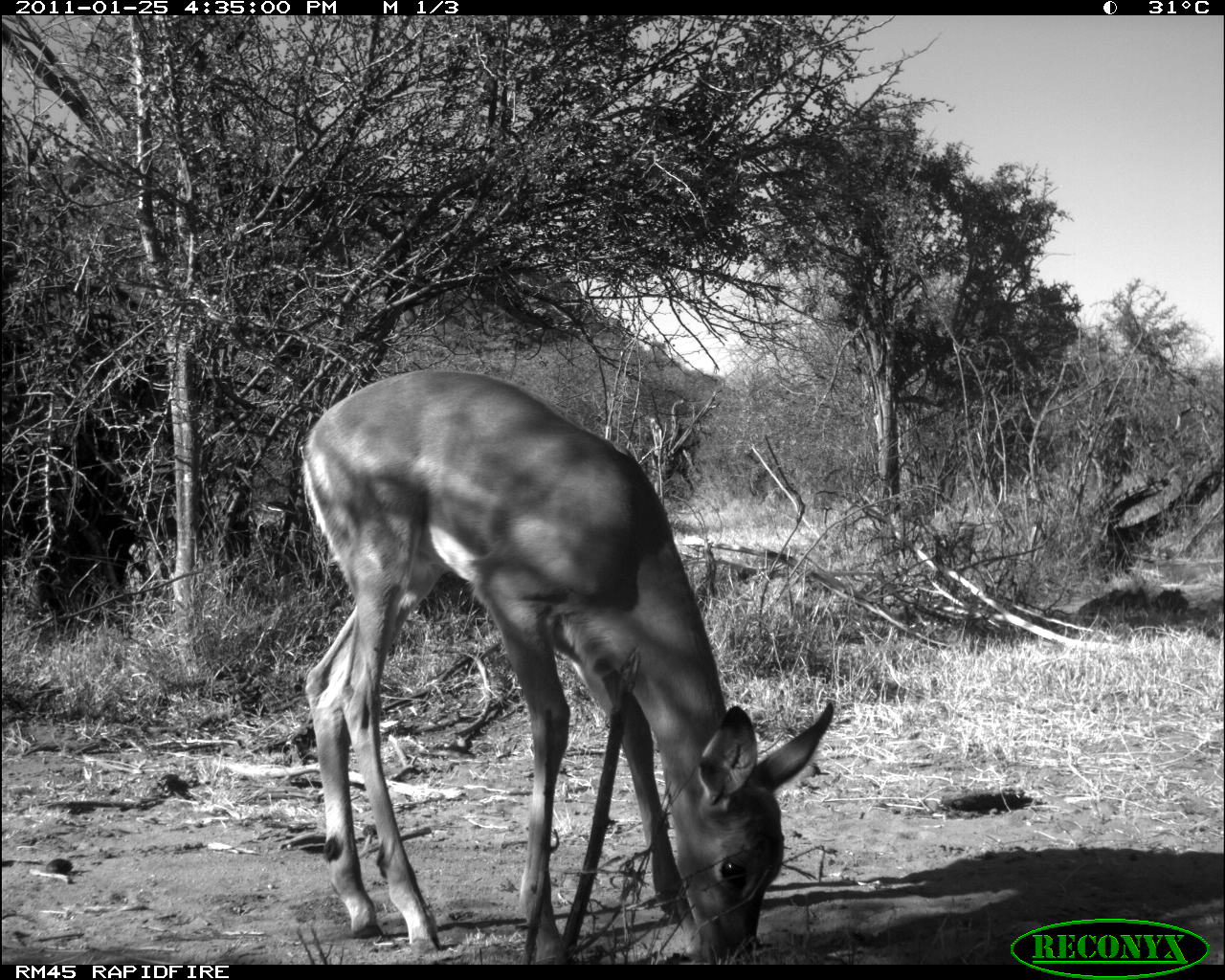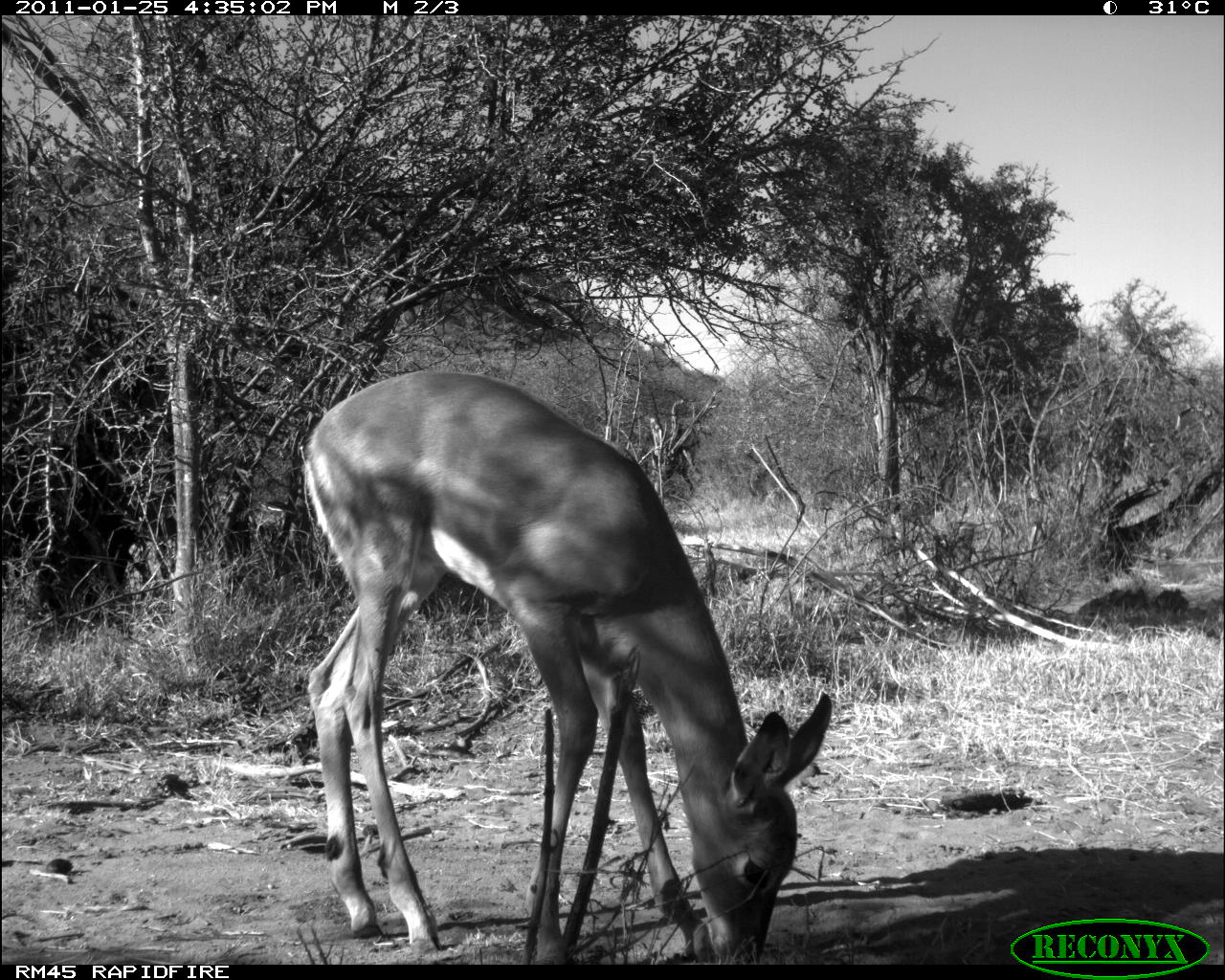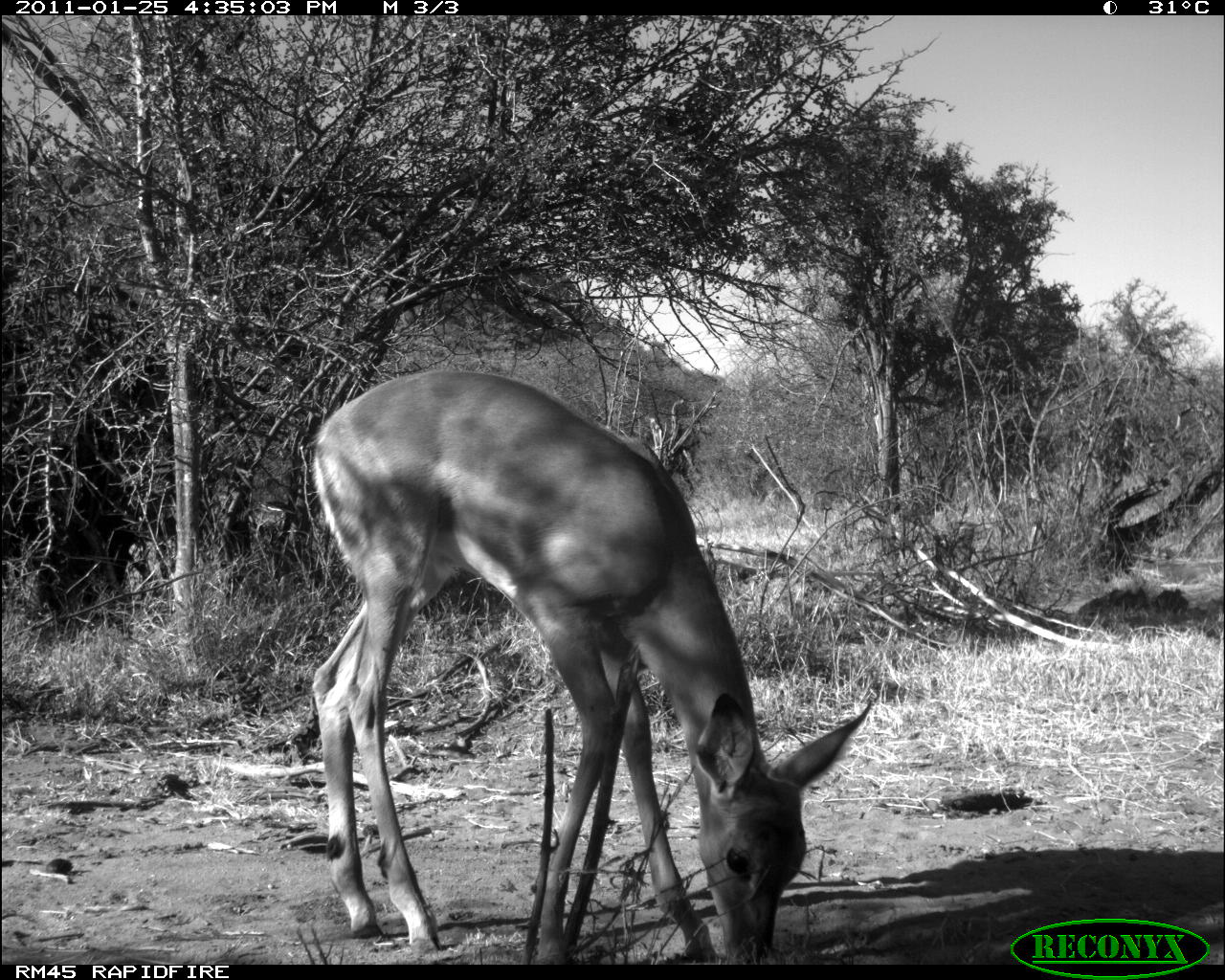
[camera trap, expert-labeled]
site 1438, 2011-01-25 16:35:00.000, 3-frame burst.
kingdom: Animalia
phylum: Chordata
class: Mammalia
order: Artiodactyla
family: Bovidae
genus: Aepyceros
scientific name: Aepyceros melampus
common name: impala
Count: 1.